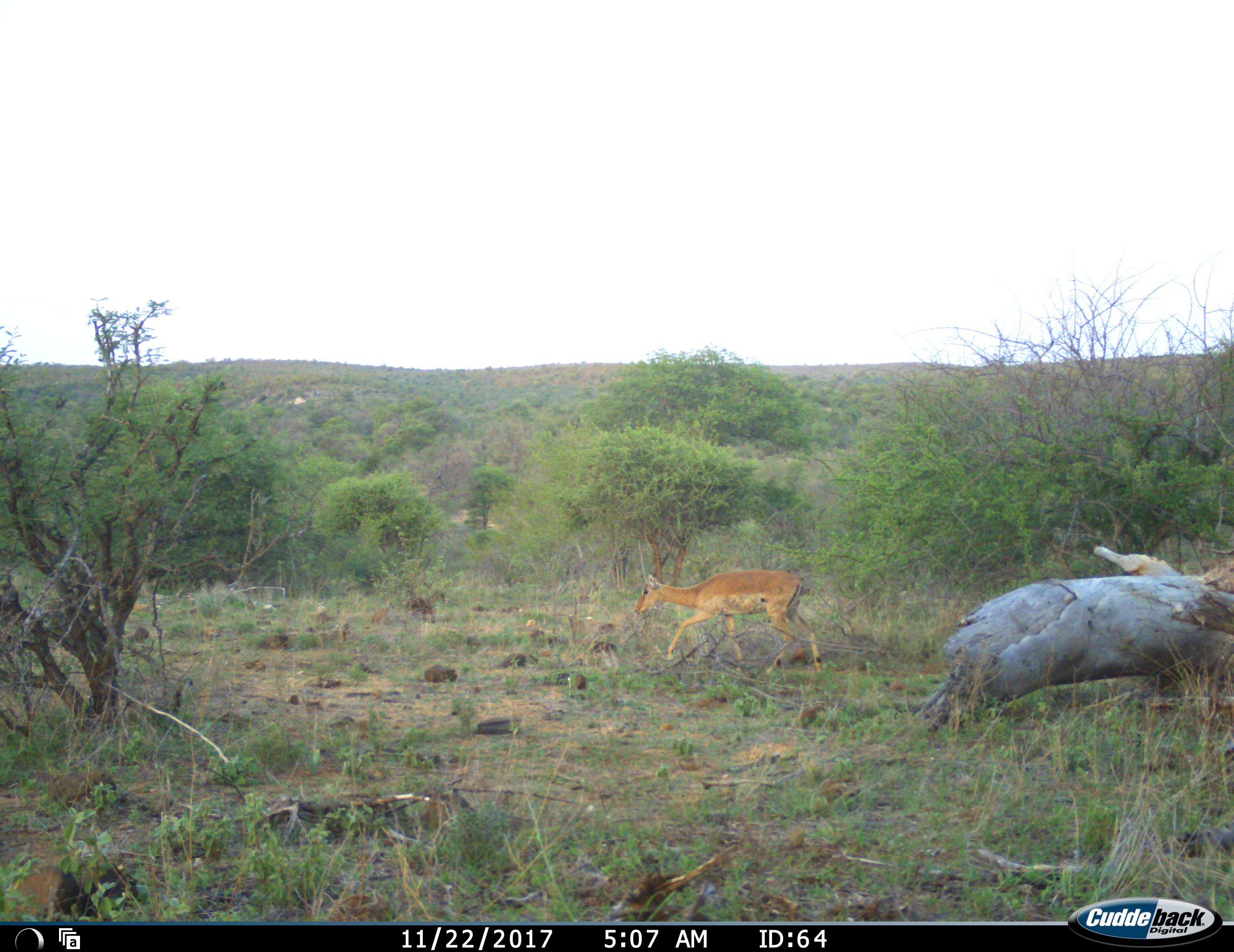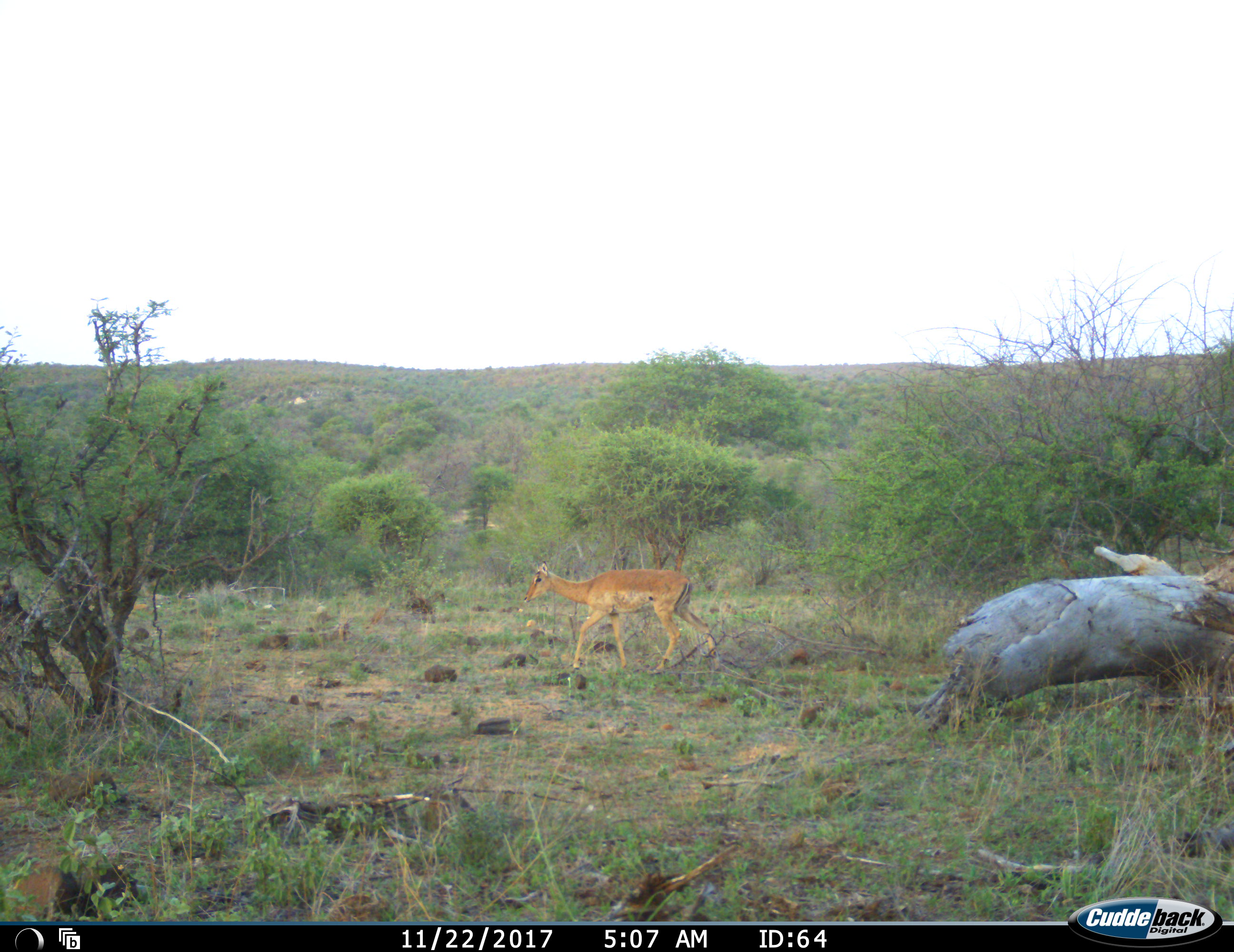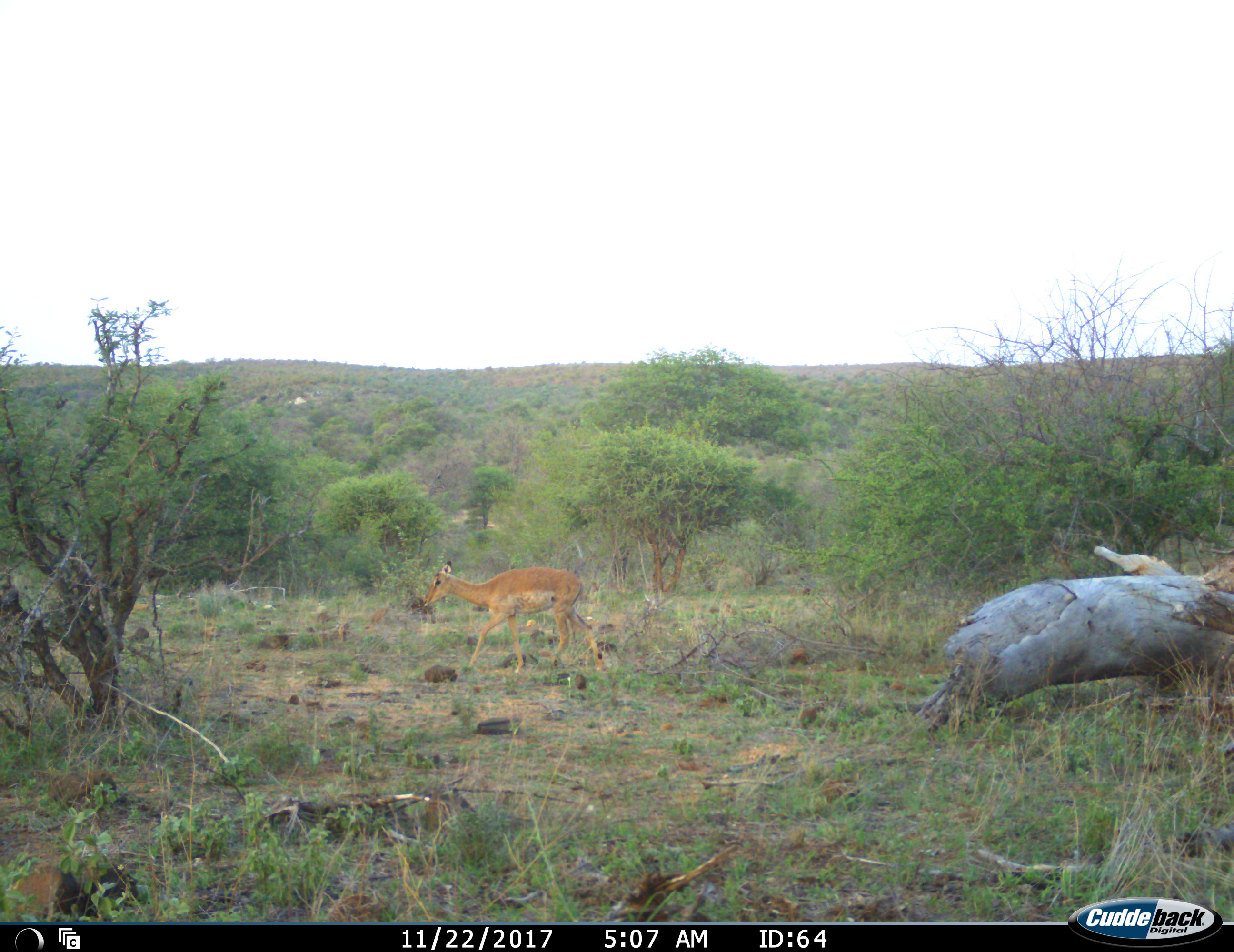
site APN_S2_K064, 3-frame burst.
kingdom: Animalia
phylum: Chordata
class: Mammalia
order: Artiodactyla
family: Bovidae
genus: Aepyceros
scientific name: Aepyceros melampus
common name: impala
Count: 1.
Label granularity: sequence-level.